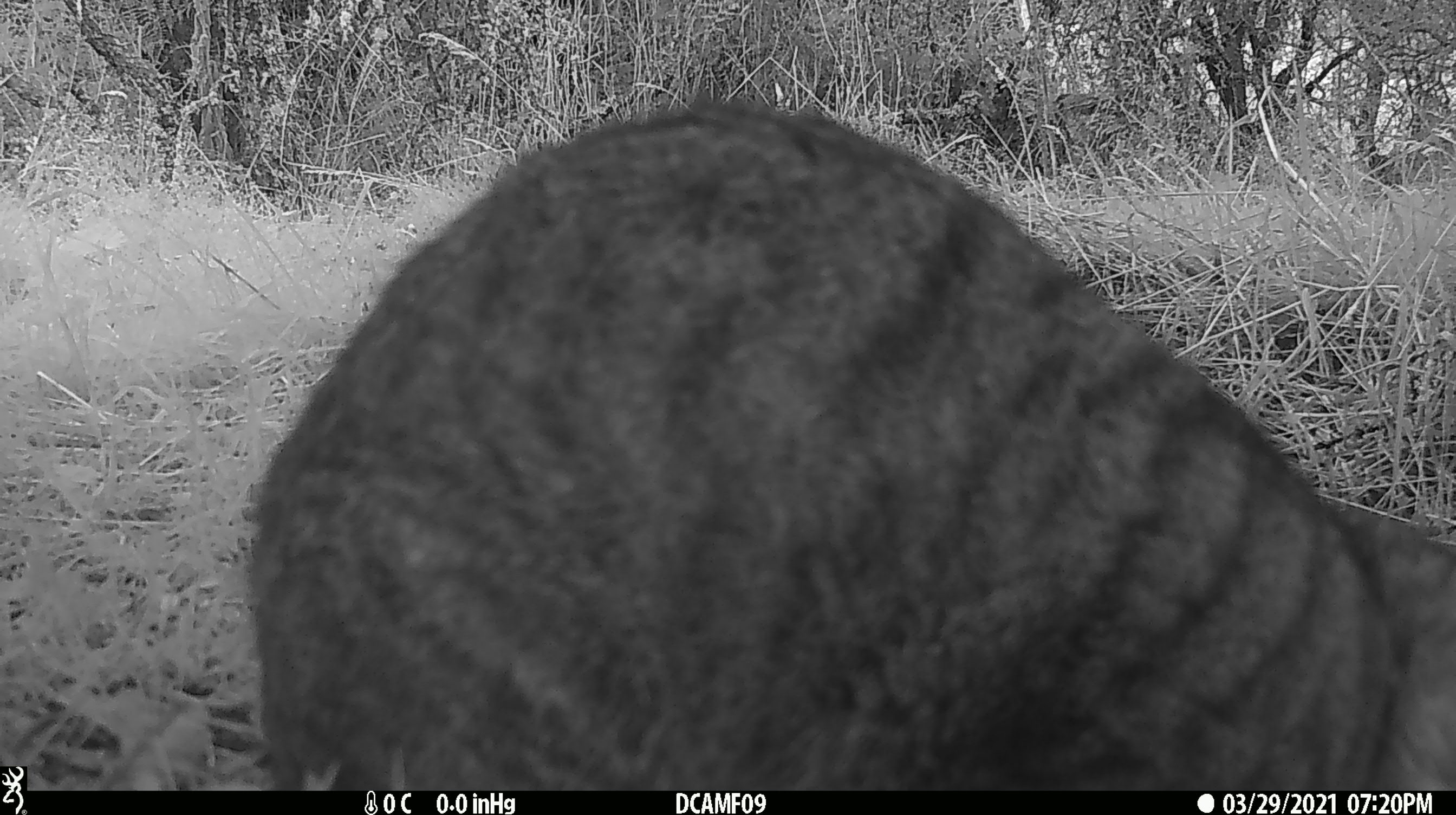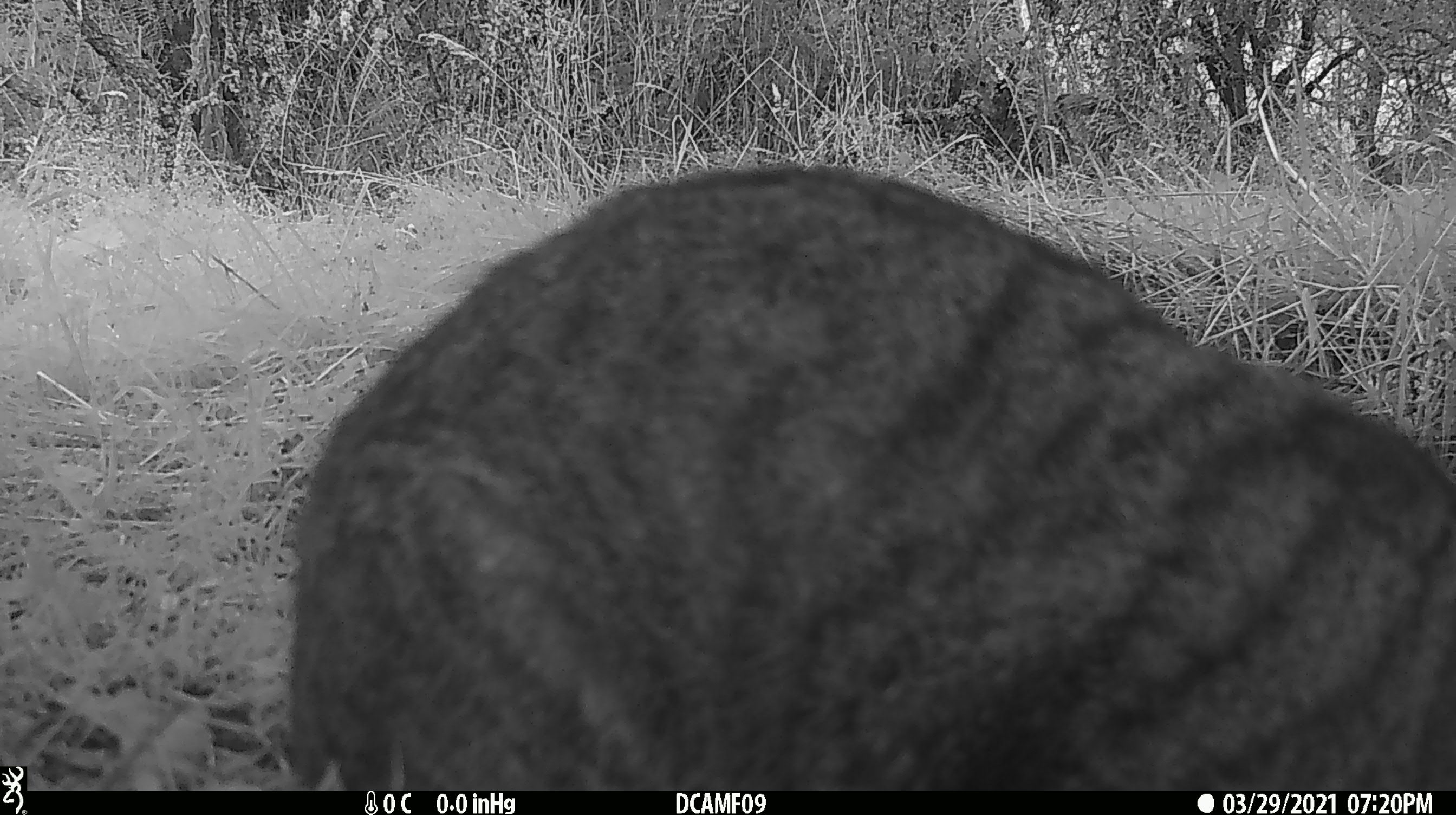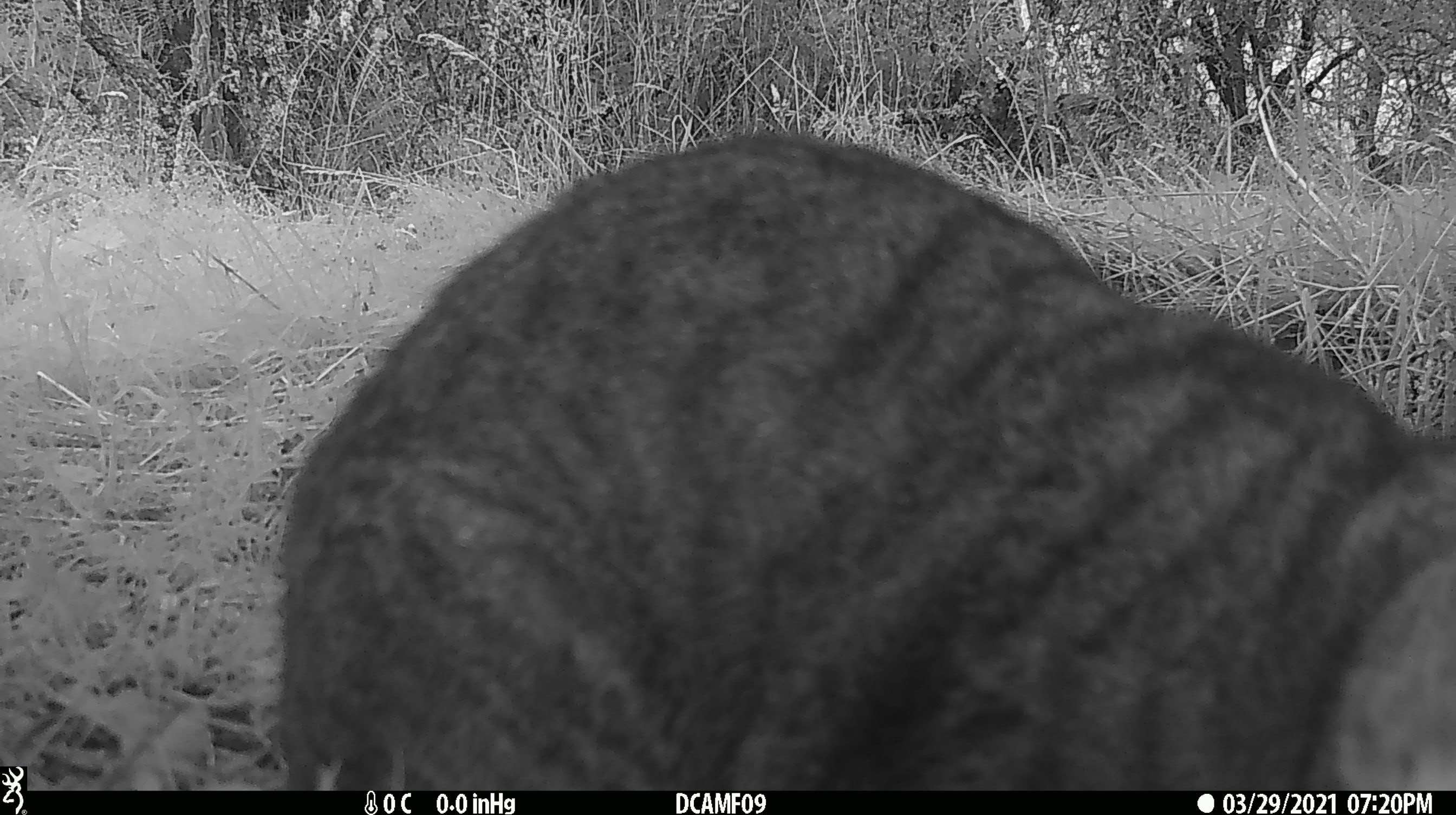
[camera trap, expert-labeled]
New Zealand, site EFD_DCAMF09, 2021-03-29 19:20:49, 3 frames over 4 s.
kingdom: Animalia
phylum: Chordata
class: Mammalia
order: Carnivora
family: Felidae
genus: Felis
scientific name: Felis catus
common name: domestic cat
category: cat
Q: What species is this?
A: Cat (domestic cat) (Felis catus).